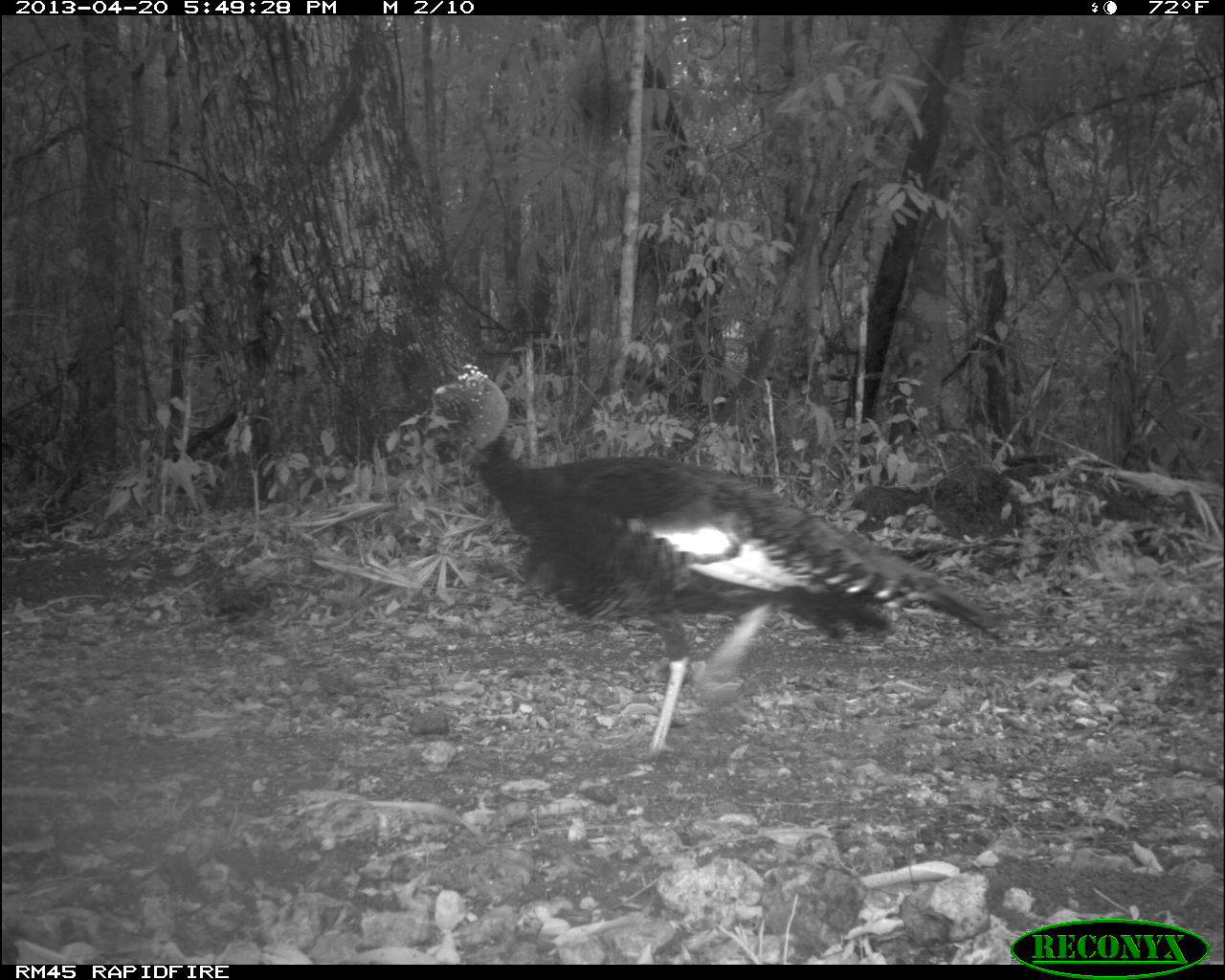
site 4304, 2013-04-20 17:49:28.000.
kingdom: Animalia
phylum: Chordata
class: Aves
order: Galliformes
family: Phasianidae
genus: Meleagris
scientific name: Meleagris ocellata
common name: ocellated turkey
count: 1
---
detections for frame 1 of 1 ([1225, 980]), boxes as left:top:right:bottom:
meleagris ocellata: 429:363:1010:750